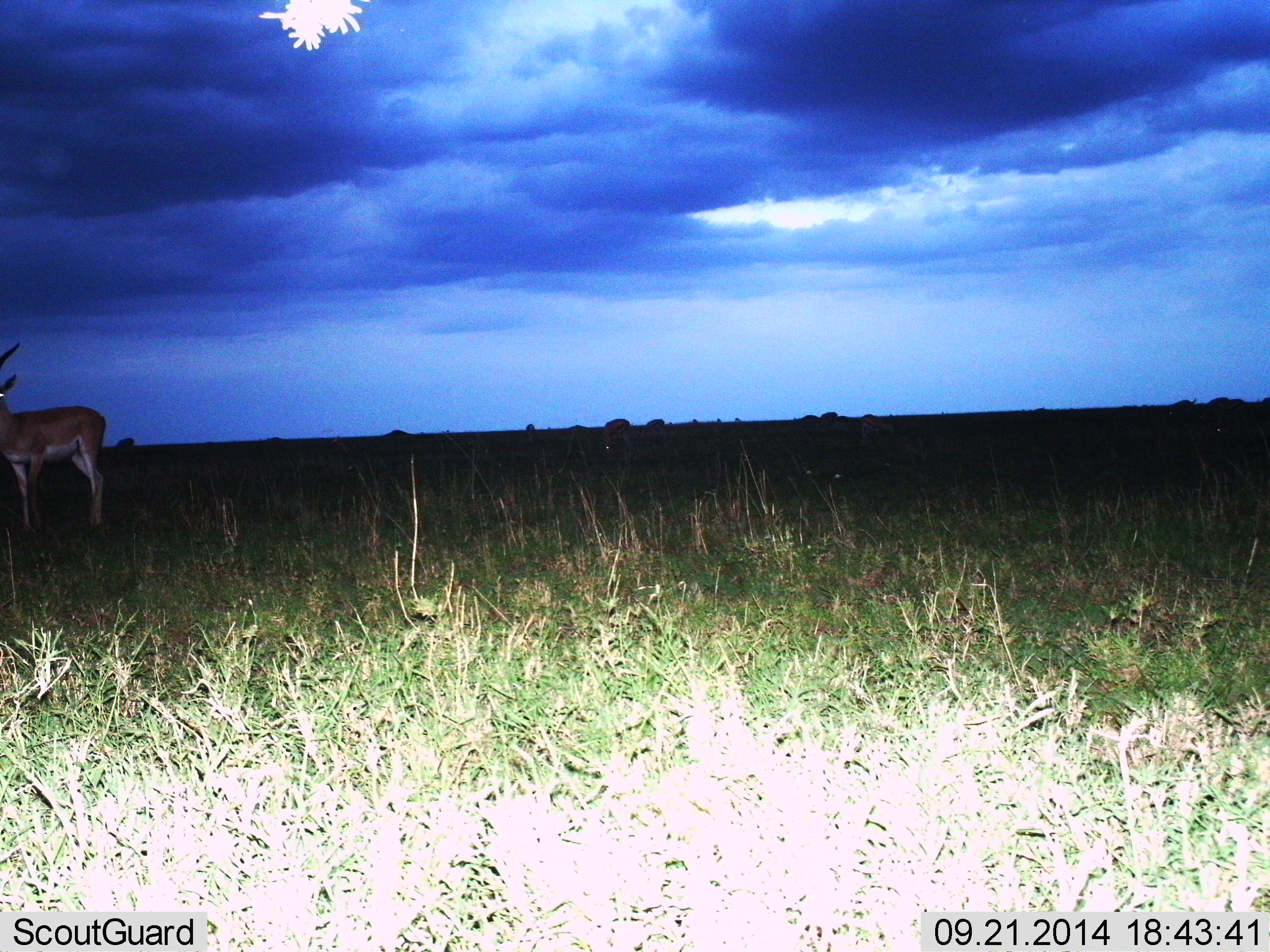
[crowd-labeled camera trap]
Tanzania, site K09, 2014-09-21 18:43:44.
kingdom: Animalia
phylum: Chordata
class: Mammalia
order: Artiodactyla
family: Bovidae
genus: Nanger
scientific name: Nanger granti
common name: grant's gazelle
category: gazellegrants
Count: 1.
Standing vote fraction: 100%.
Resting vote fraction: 0%.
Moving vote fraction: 0%.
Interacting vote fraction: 0%.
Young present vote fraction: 0%.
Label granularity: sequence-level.